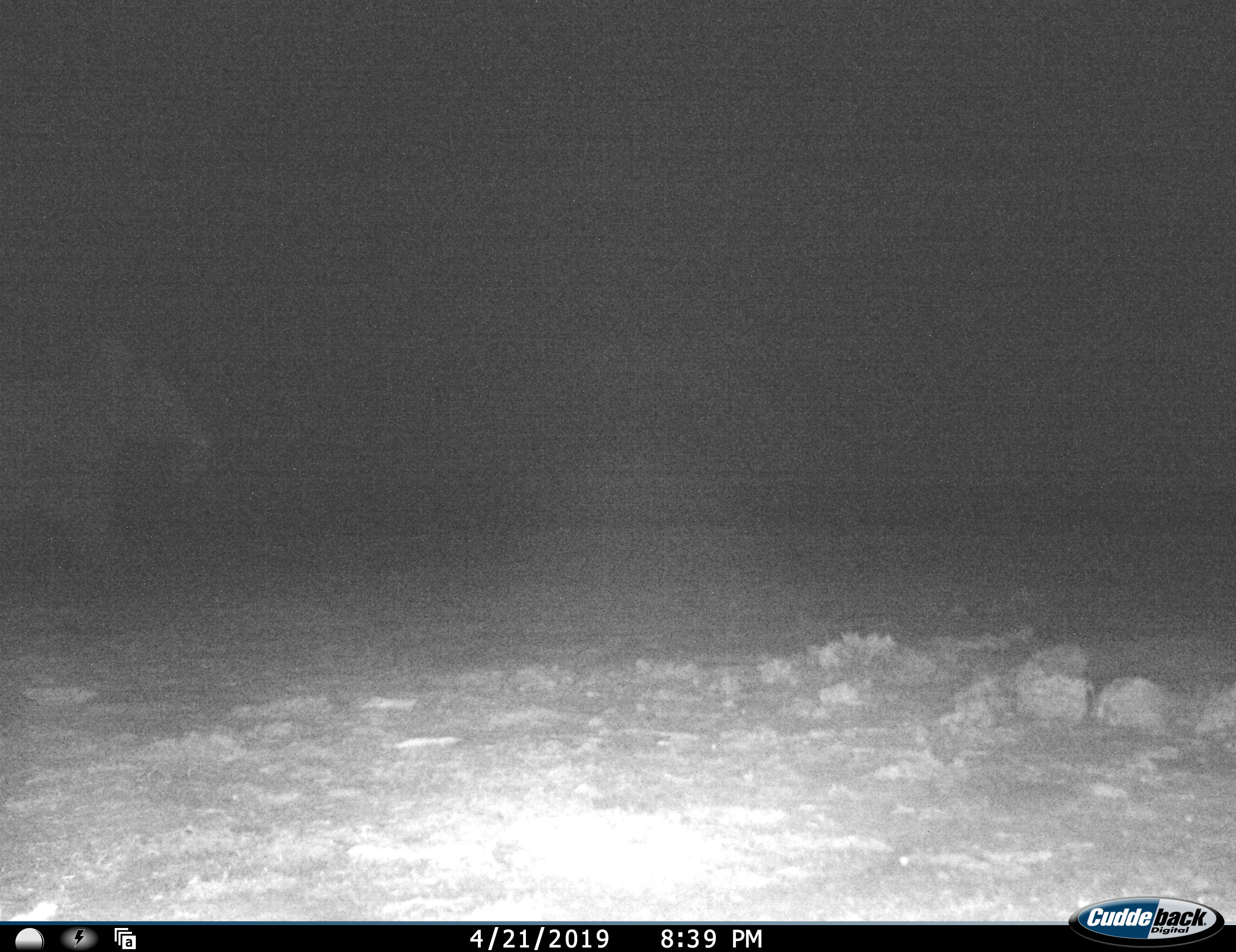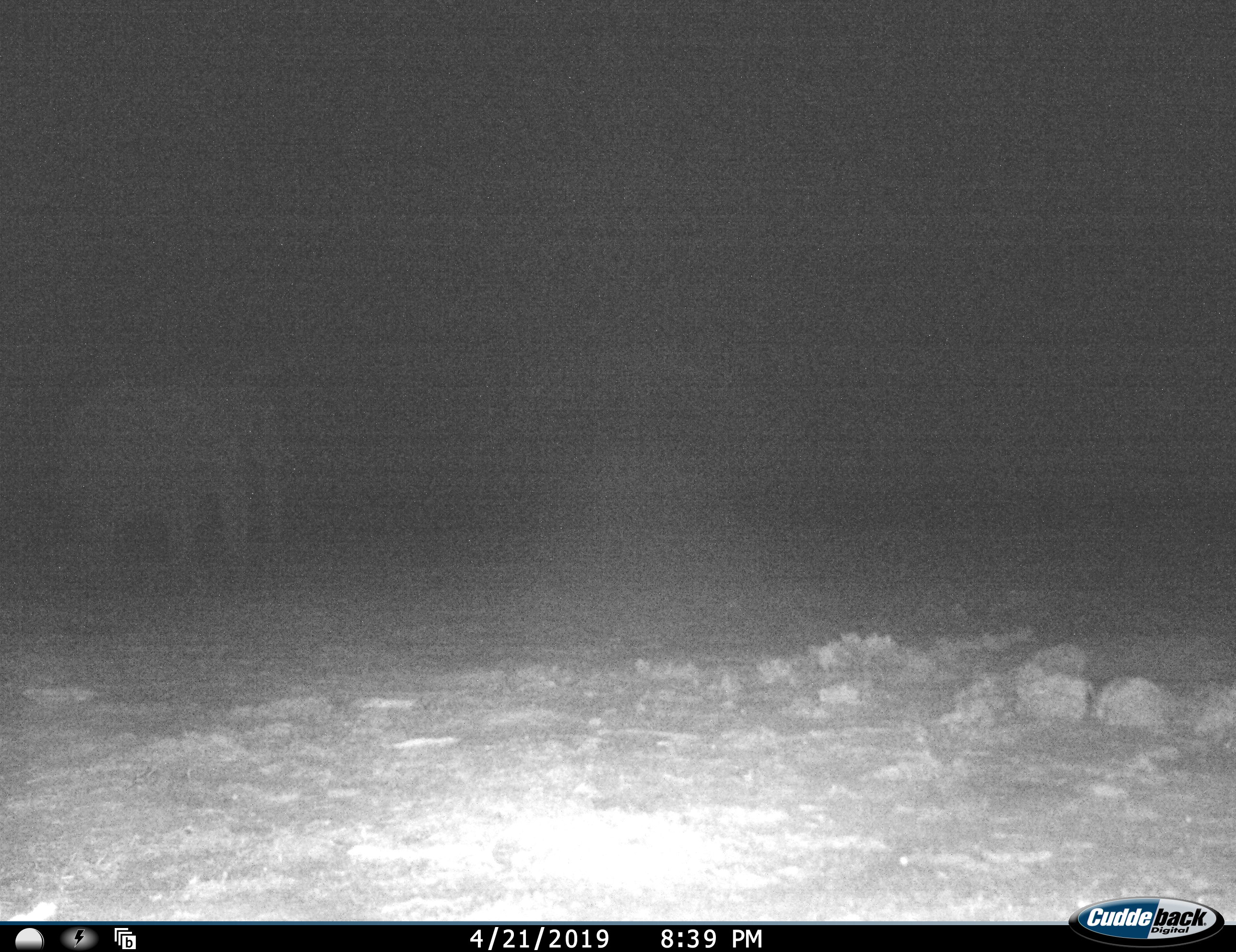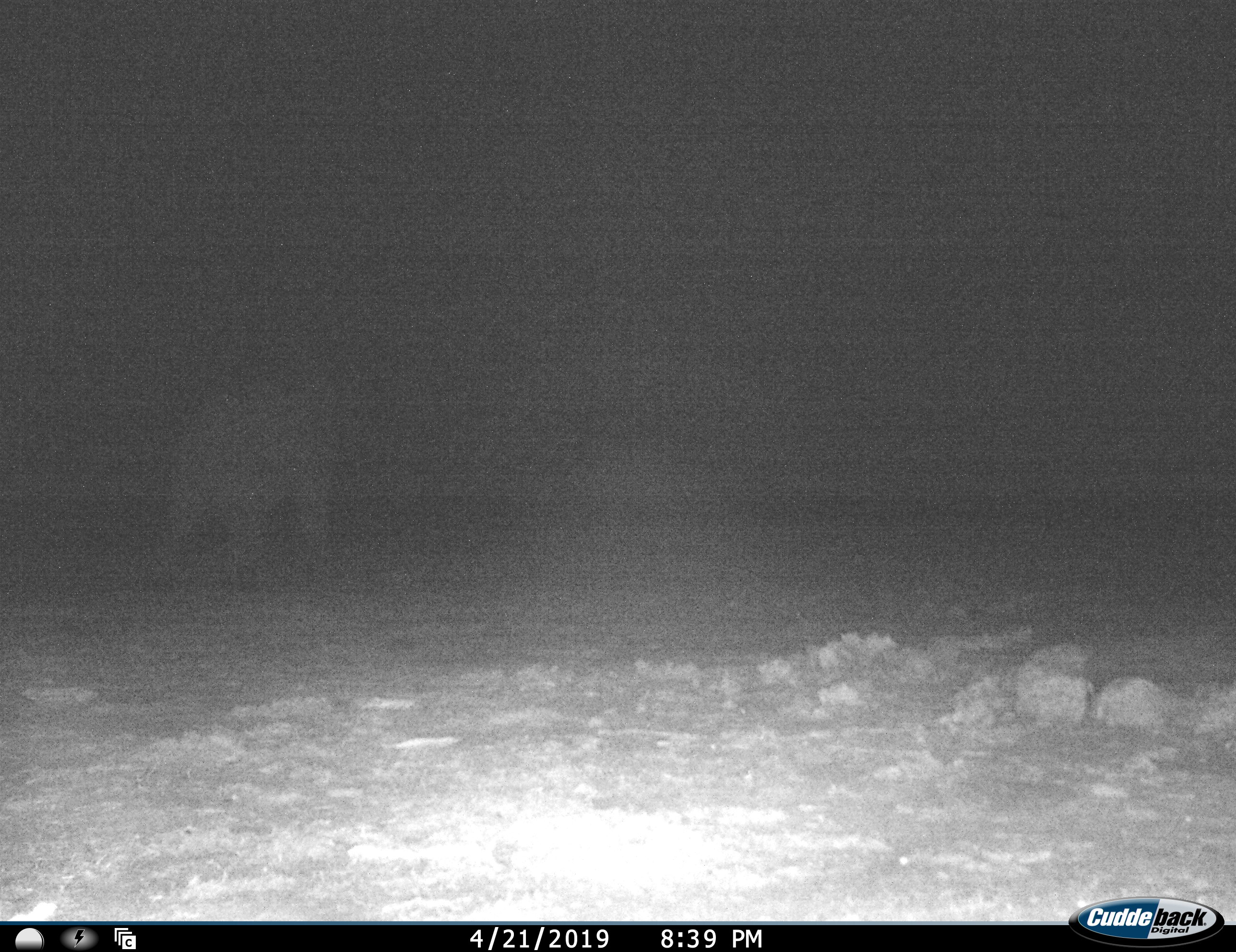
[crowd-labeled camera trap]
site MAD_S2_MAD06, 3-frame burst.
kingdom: Animalia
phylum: Chordata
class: Mammalia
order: Proboscidea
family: Elephantidae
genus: Loxodonta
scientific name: Loxodonta africana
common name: african bush elephant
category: elephant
Elephant (african bush elephant) (Loxodonta africana), count 1. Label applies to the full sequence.